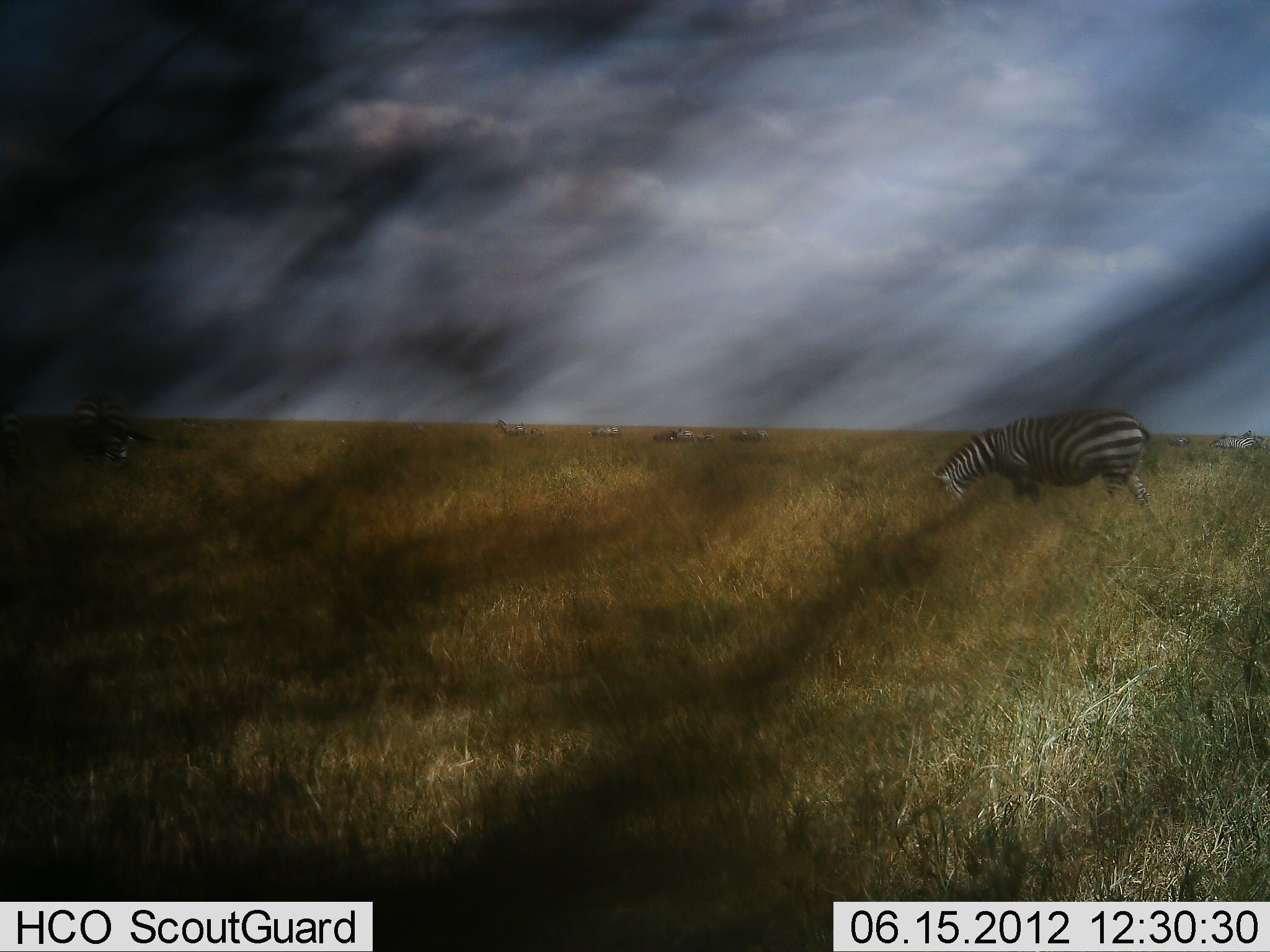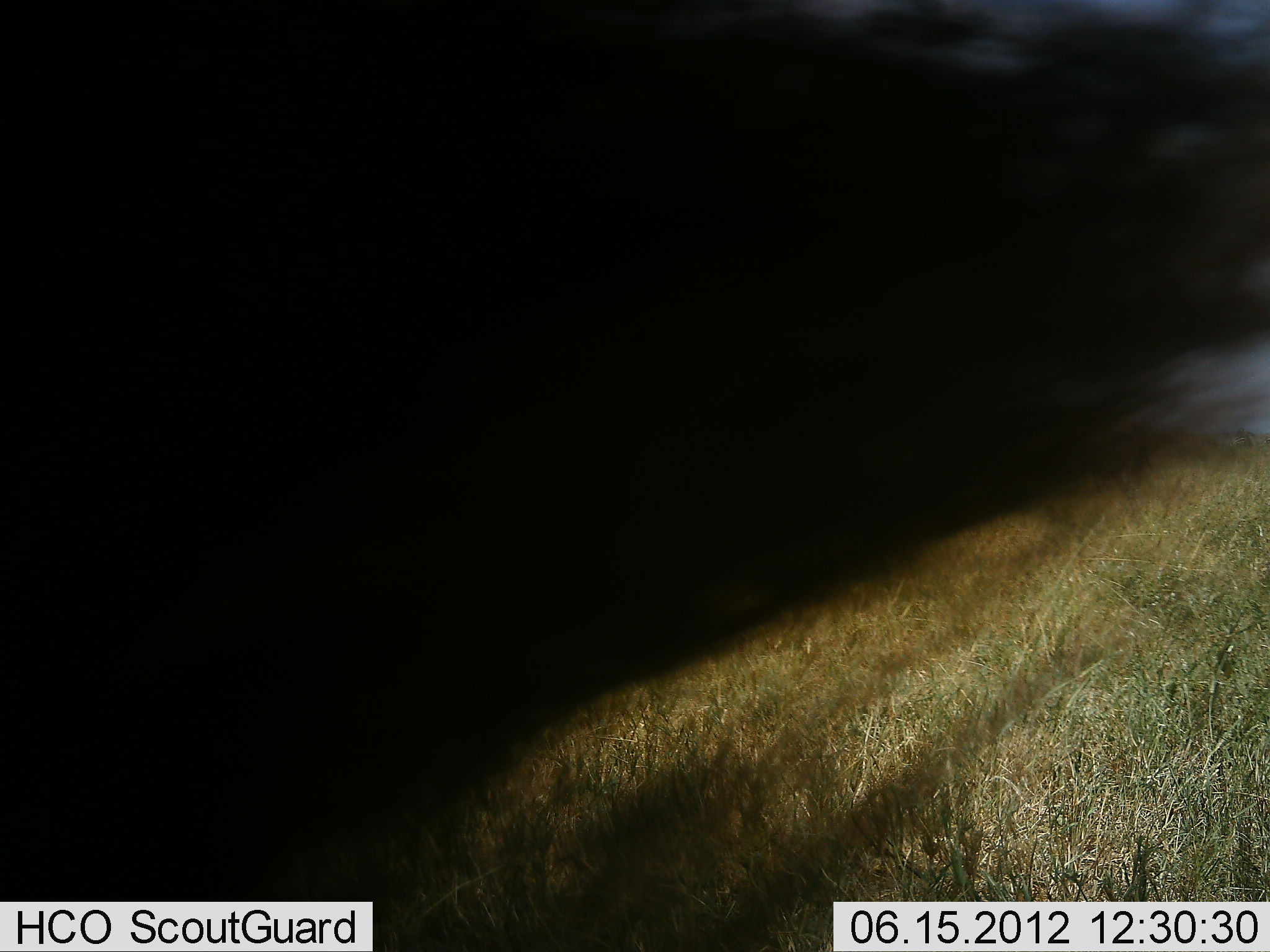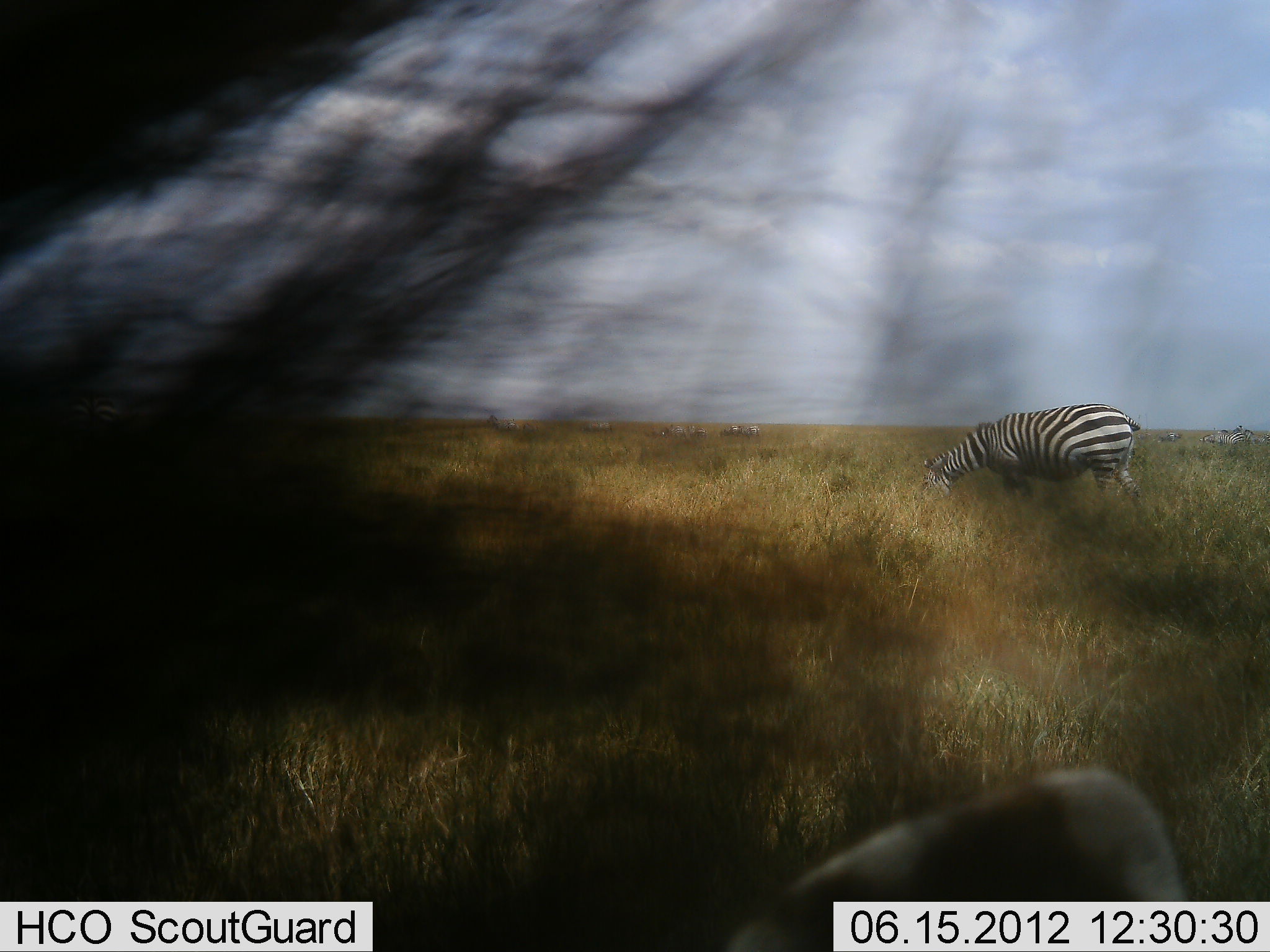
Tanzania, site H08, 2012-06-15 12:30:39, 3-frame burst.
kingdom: Animalia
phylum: Chordata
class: Mammalia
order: Perissodactyla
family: Equidae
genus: Equus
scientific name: Equus quagga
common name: plains zebra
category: zebra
Zebra (plains zebra) (Equus quagga), count 2. Behavior (volunteer vote fractions): standing 47%, resting 6%, moving 12%, interacting 0%. Young present (vote fraction): 0%. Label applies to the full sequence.